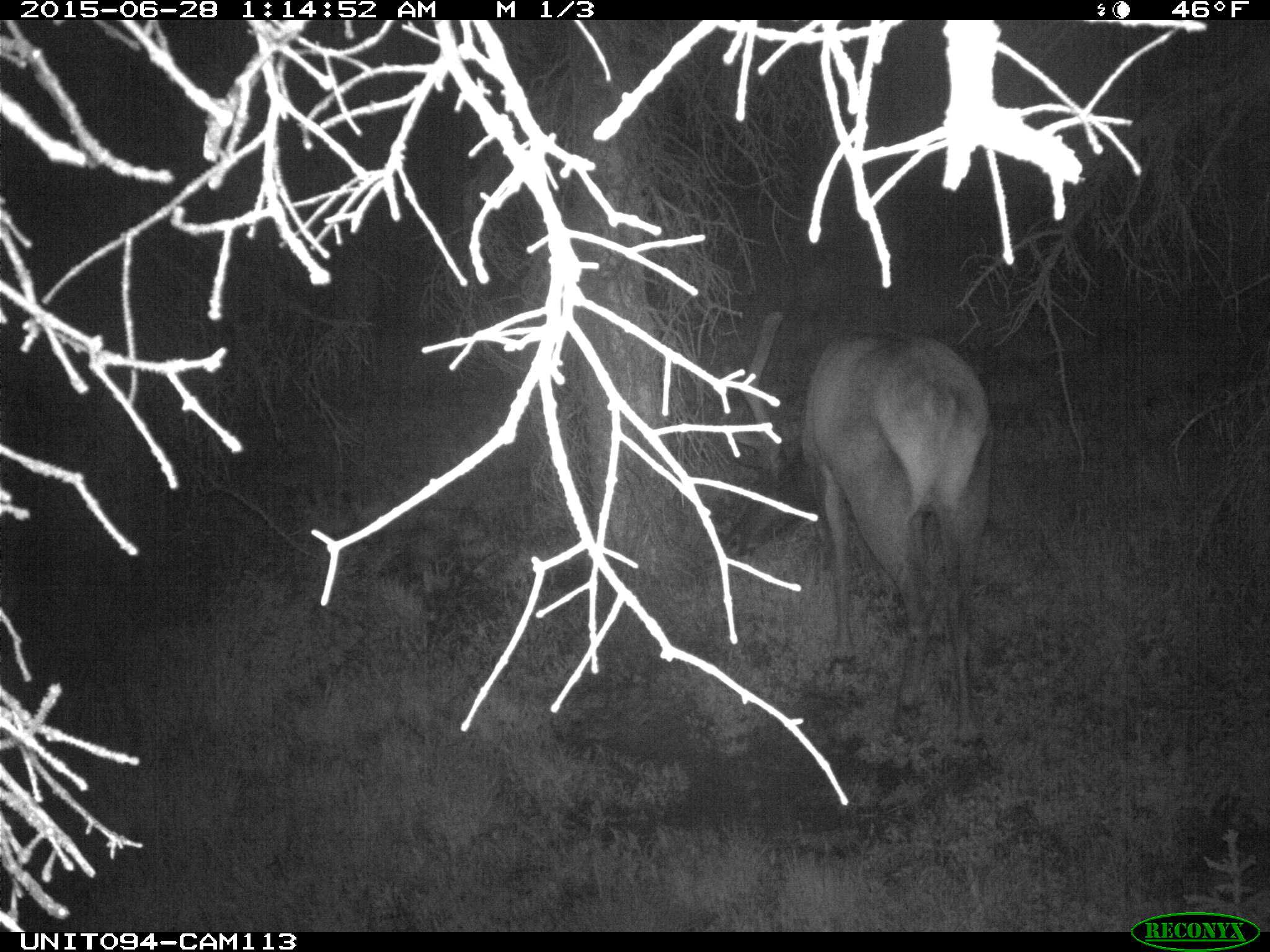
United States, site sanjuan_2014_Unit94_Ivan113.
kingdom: Animalia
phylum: Chordata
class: Mammalia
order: Artiodactyla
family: Cervidae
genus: Cervus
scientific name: Cervus elaphus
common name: red deer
Cervus elaphus (red deer).